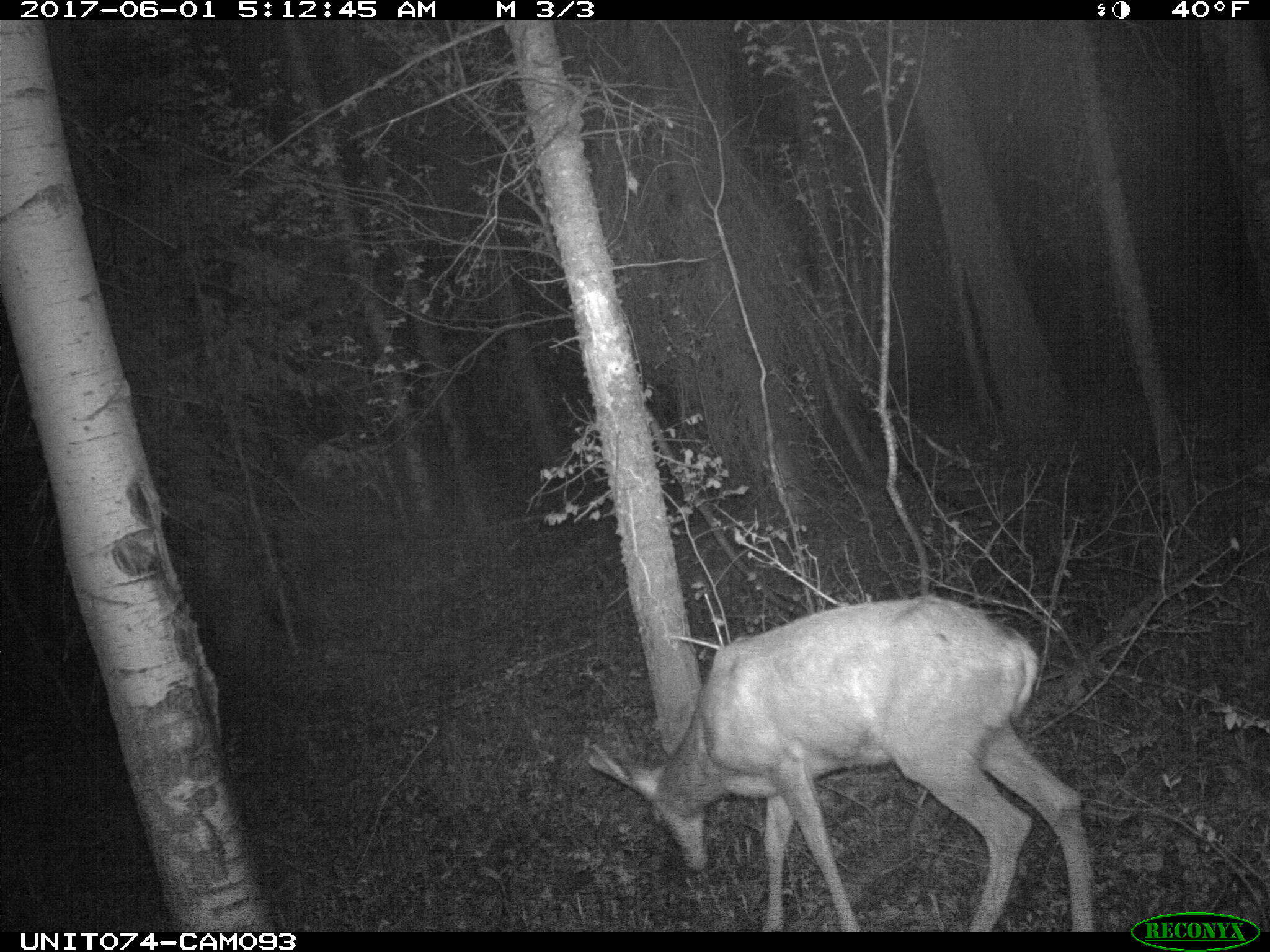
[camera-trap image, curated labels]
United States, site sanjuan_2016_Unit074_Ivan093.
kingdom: Animalia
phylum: Chordata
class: Mammalia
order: Artiodactyla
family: Cervidae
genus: Odocoileus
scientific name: Odocoileus hemionus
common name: mule deer